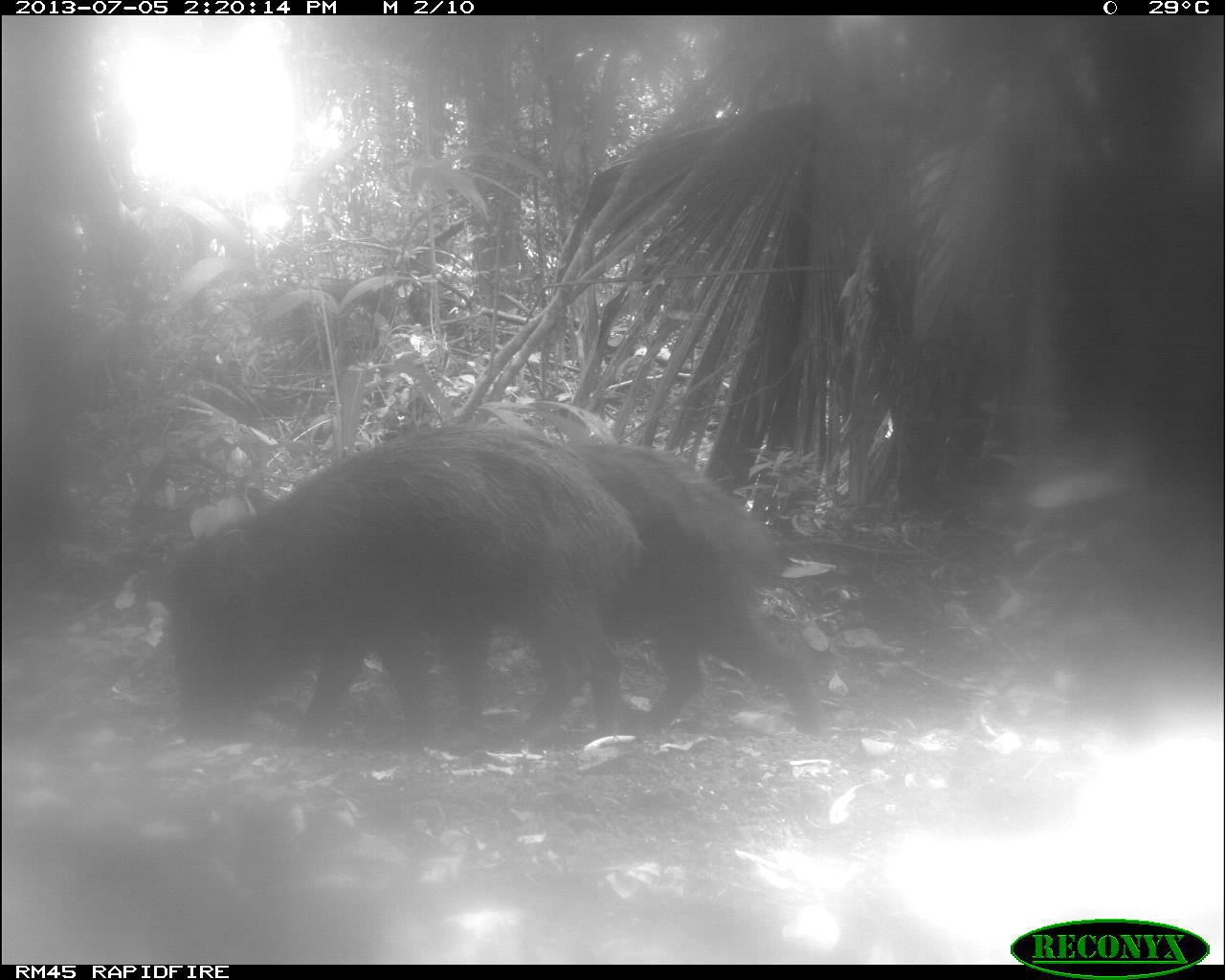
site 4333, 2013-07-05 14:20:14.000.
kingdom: Animalia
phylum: Chordata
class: Mammalia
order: Artiodactyla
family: Tayassuidae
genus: Tayassu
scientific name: Tayassu pecari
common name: white-lipped peccary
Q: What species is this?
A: Tayassu pecari (white-lipped peccary).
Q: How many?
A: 2.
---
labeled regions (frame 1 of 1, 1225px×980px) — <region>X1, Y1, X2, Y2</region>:
tayassu pecari: <region>165, 423, 646, 747</region>; <region>426, 437, 827, 740</region>